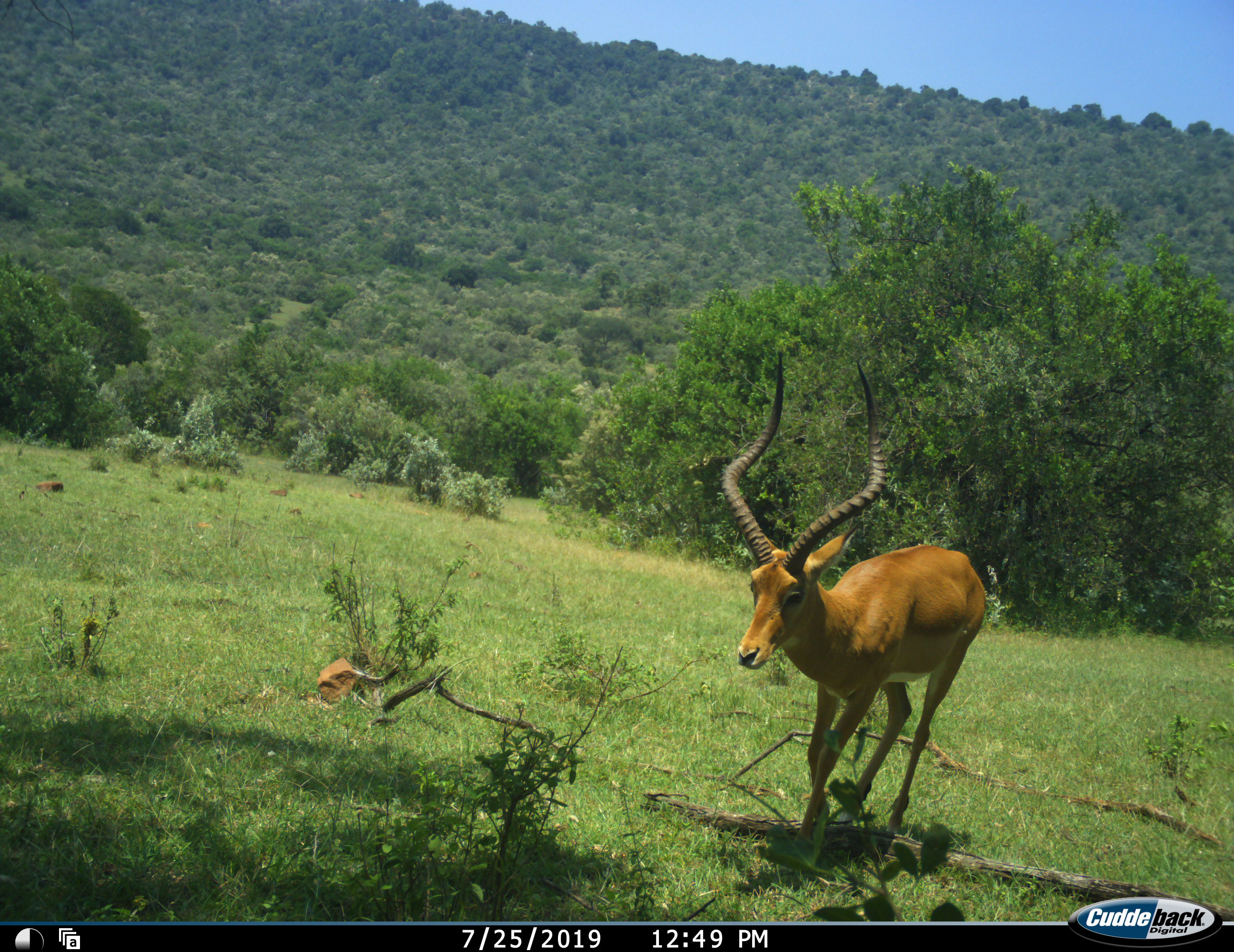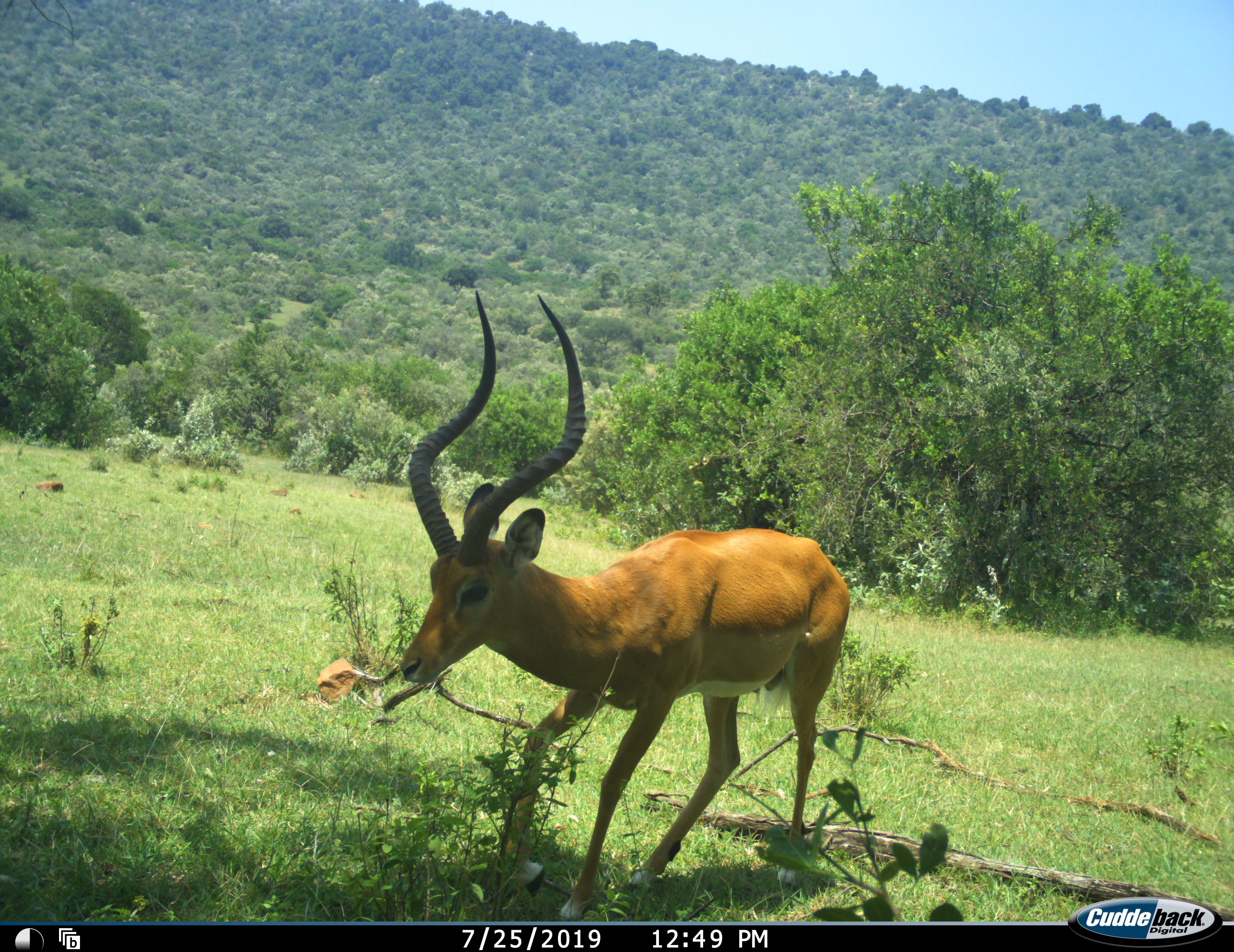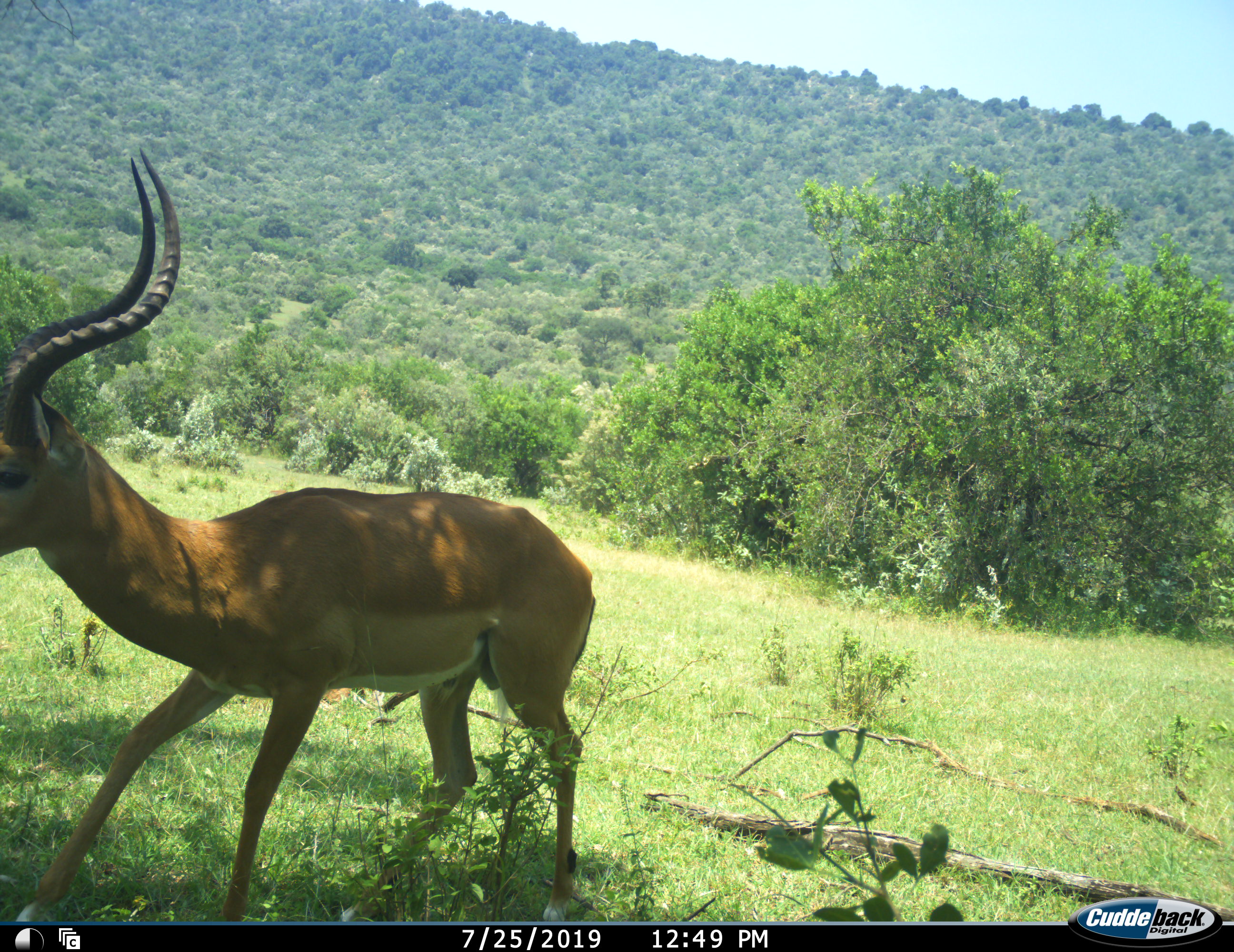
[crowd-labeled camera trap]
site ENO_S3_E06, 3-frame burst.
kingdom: Animalia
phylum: Chordata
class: Mammalia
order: Artiodactyla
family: Bovidae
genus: Aepyceros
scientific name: Aepyceros melampus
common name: impala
Impala (Aepyceros melampus), count 1. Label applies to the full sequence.